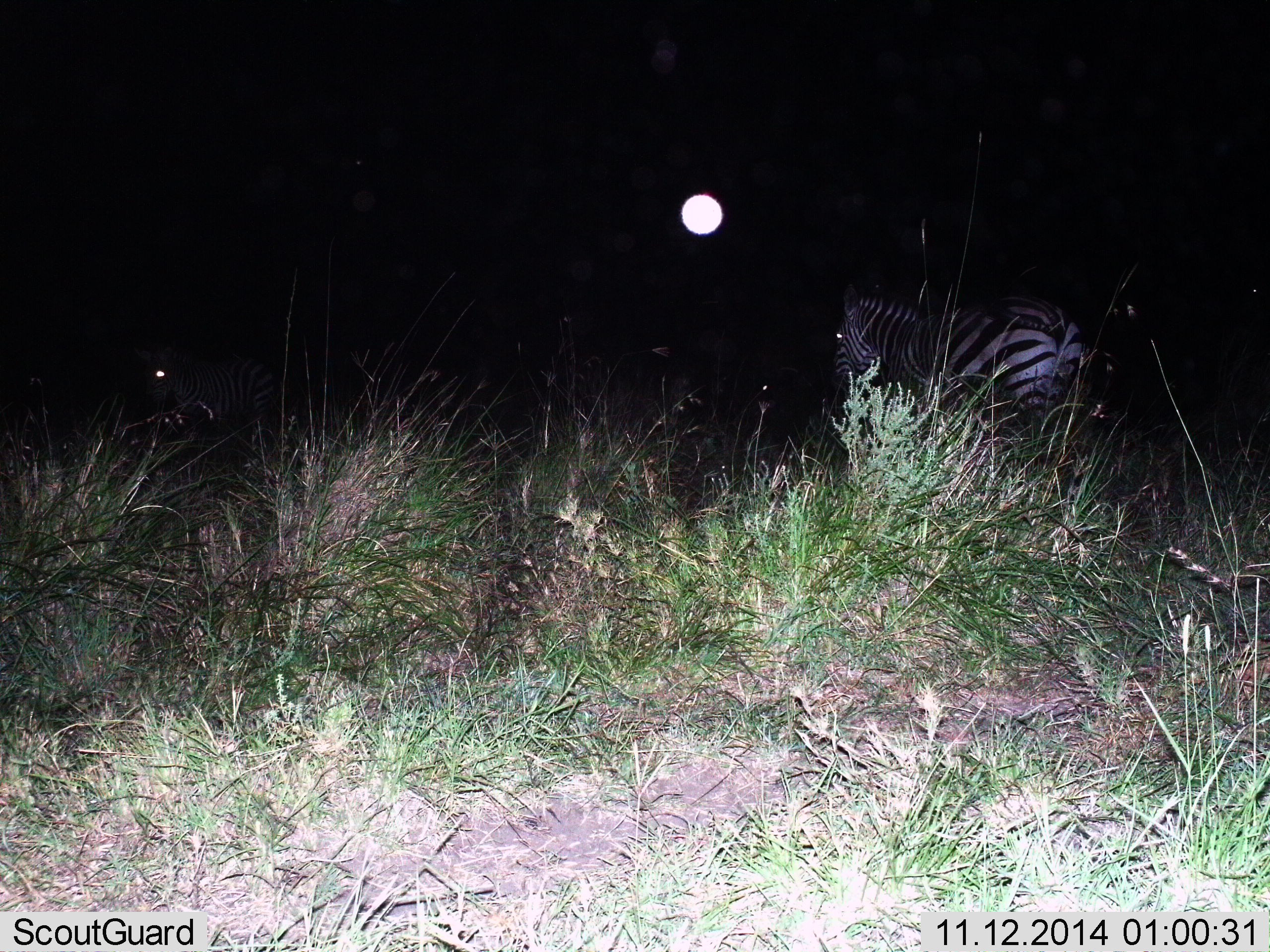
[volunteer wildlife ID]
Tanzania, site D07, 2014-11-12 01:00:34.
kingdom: Animalia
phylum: Chordata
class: Mammalia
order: Perissodactyla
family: Equidae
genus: Equus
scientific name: Equus quagga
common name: plains zebra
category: zebra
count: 2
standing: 67%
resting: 0%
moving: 33%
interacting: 0%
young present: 0%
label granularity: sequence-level